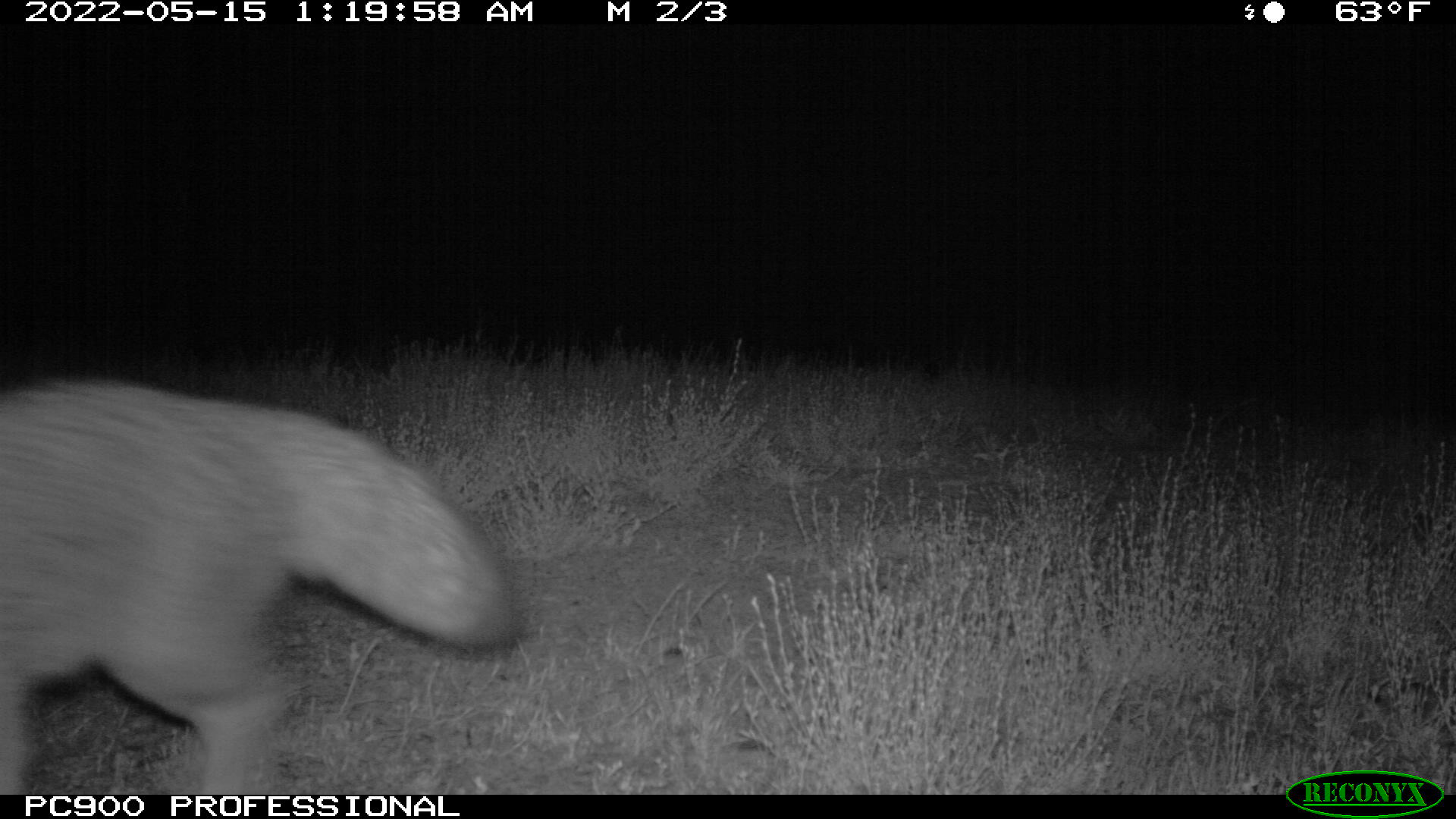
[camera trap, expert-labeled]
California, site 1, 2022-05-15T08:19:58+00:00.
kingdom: Animalia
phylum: Chordata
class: Mammalia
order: Carnivora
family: Canidae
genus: Urocyon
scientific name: Urocyon cinereoargenteus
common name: gray fox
Gray fox (Urocyon cinereoargenteus).